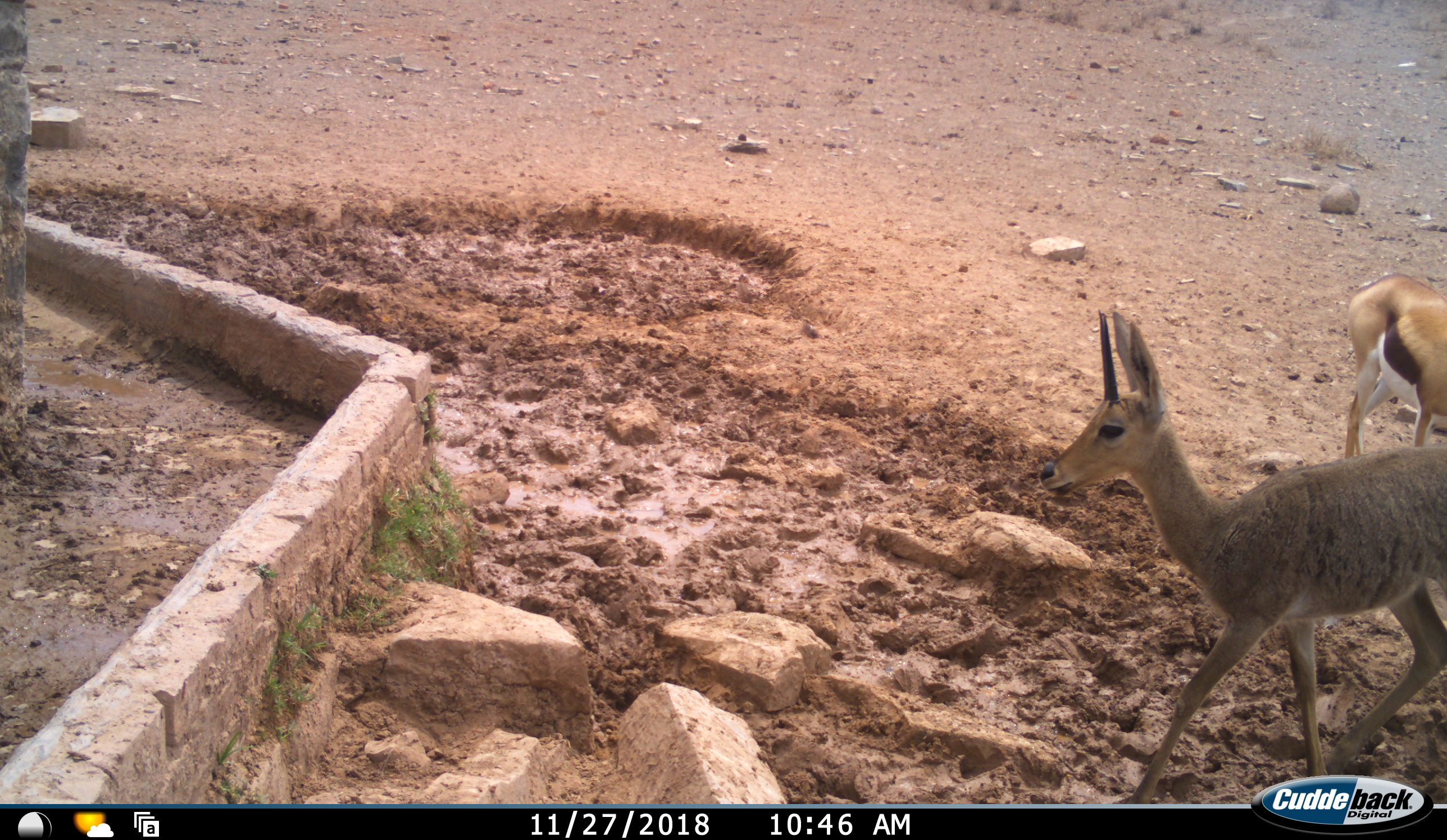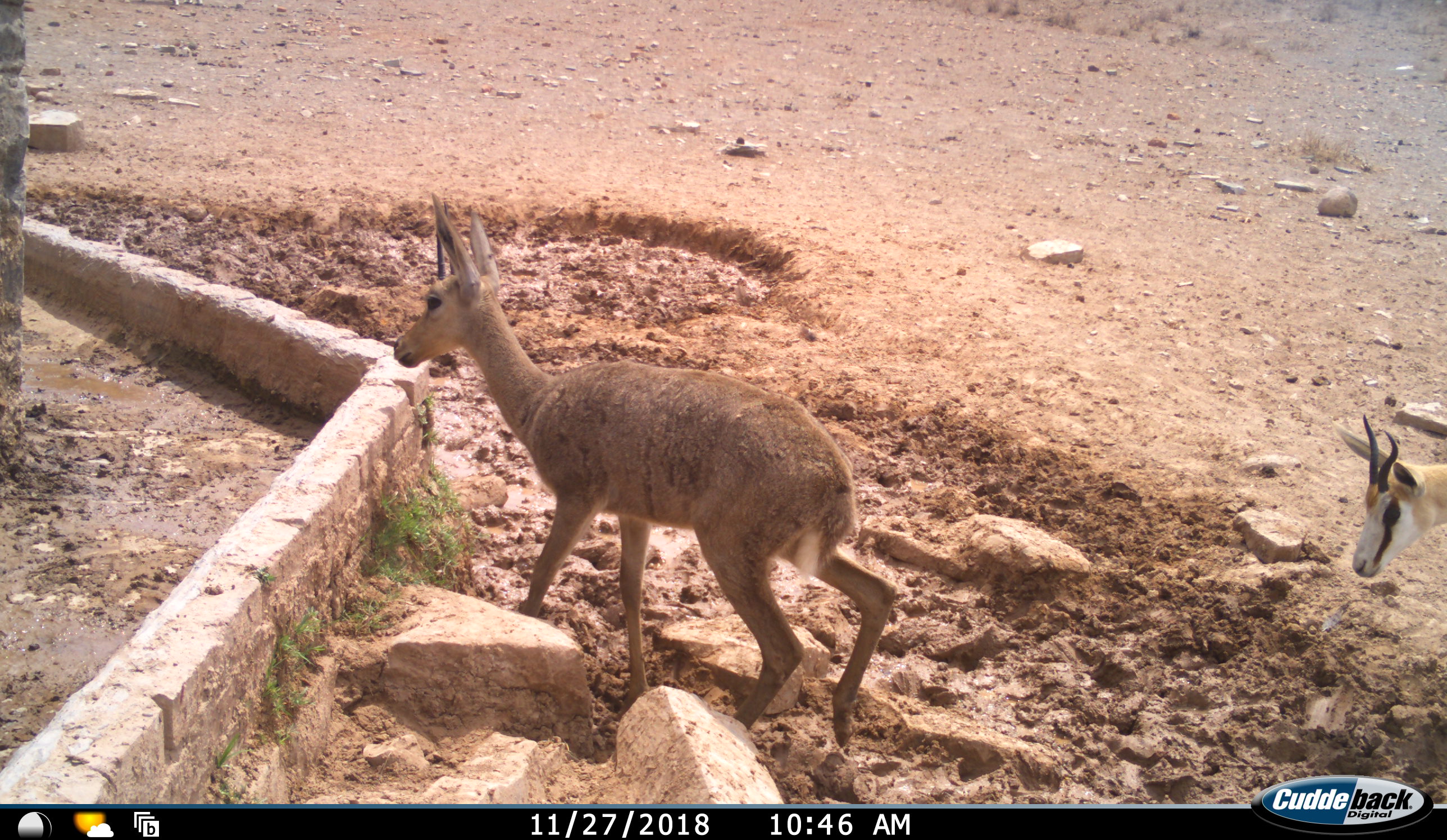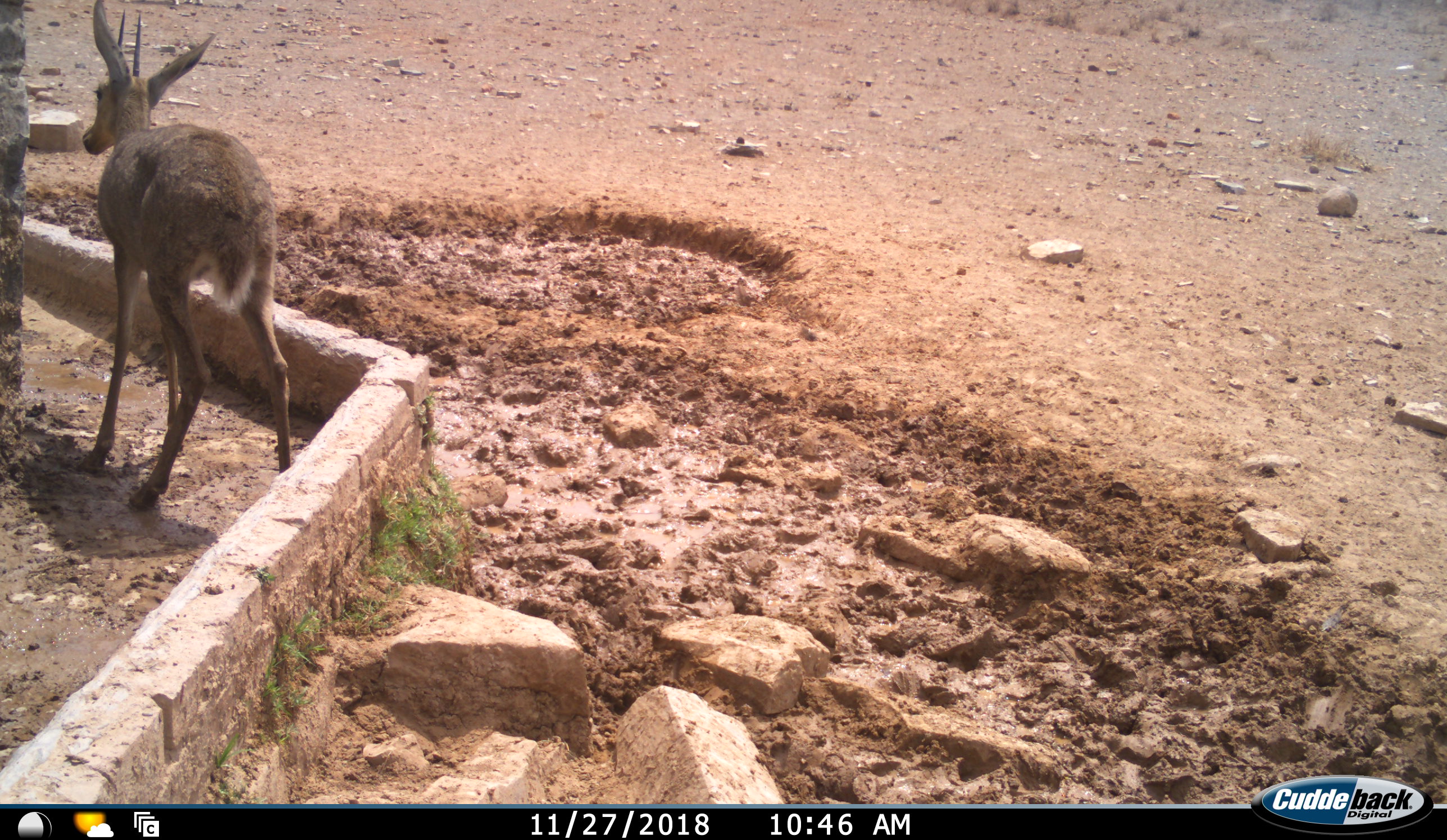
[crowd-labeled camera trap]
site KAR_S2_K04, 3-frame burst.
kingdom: Animalia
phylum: Chordata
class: Mammalia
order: Artiodactyla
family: Bovidae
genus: Pelea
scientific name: Pelea capreolus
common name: grey rhebok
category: rhebokgrey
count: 1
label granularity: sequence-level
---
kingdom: Animalia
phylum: Chordata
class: Mammalia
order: Artiodactyla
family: Bovidae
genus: Antidorcas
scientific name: Antidorcas marsupialis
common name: springbok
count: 1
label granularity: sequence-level